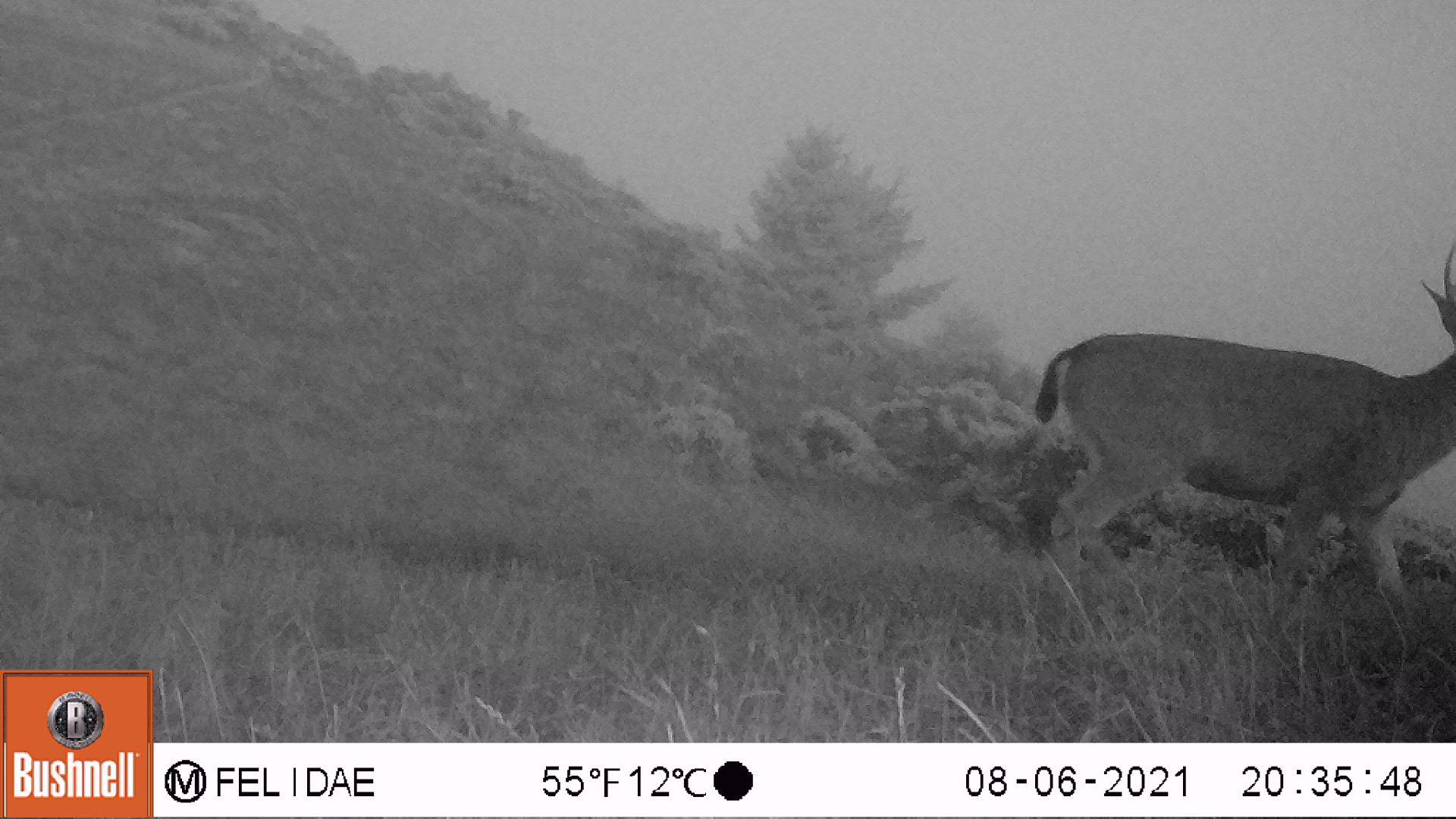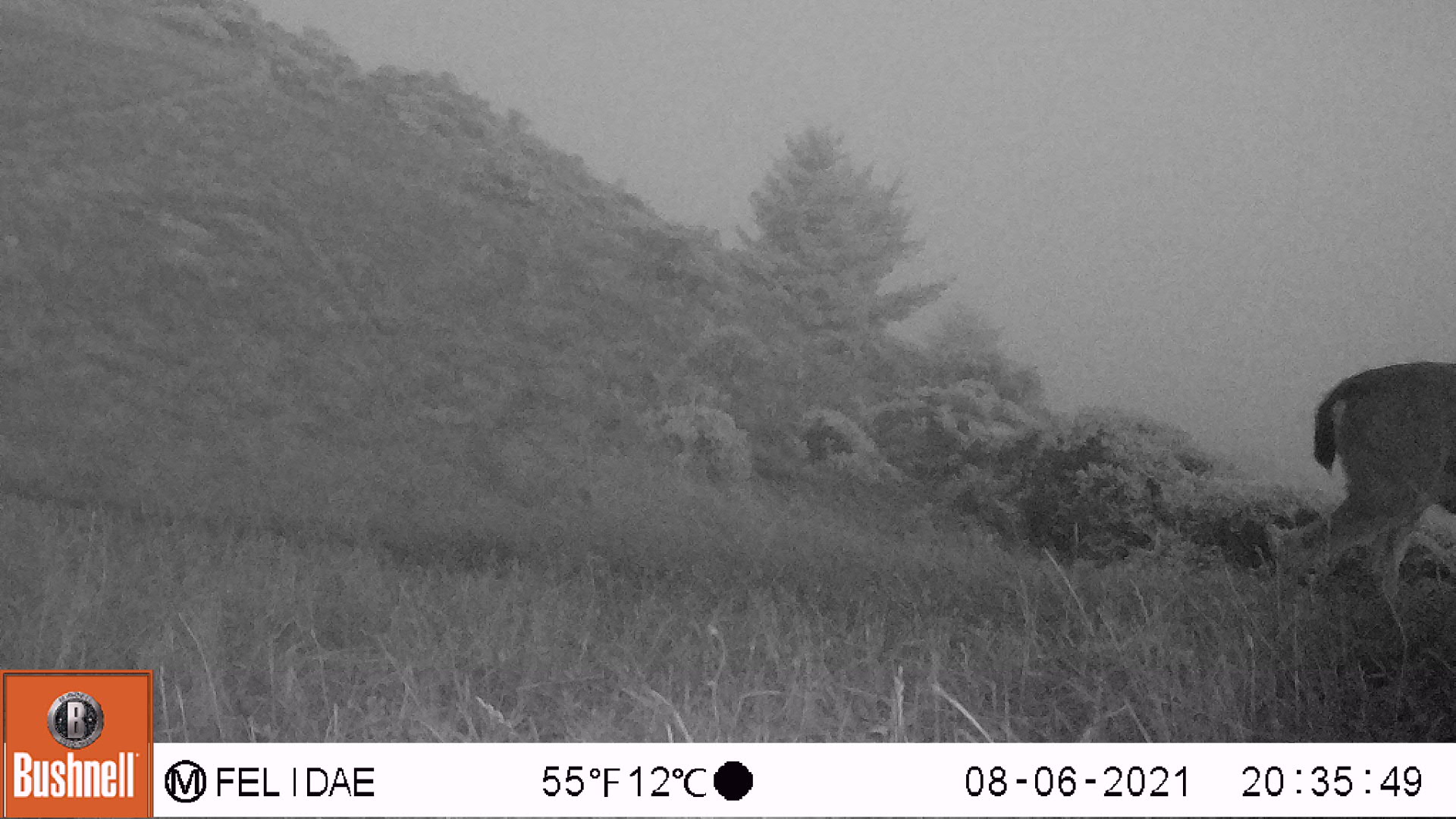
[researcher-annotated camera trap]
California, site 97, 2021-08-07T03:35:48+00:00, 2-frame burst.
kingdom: Animalia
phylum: Chordata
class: Mammalia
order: Artiodactyla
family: Cervidae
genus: Odocoileus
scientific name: Odocoileus hemionus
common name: mule deer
Mule deer (Odocoileus hemionus).